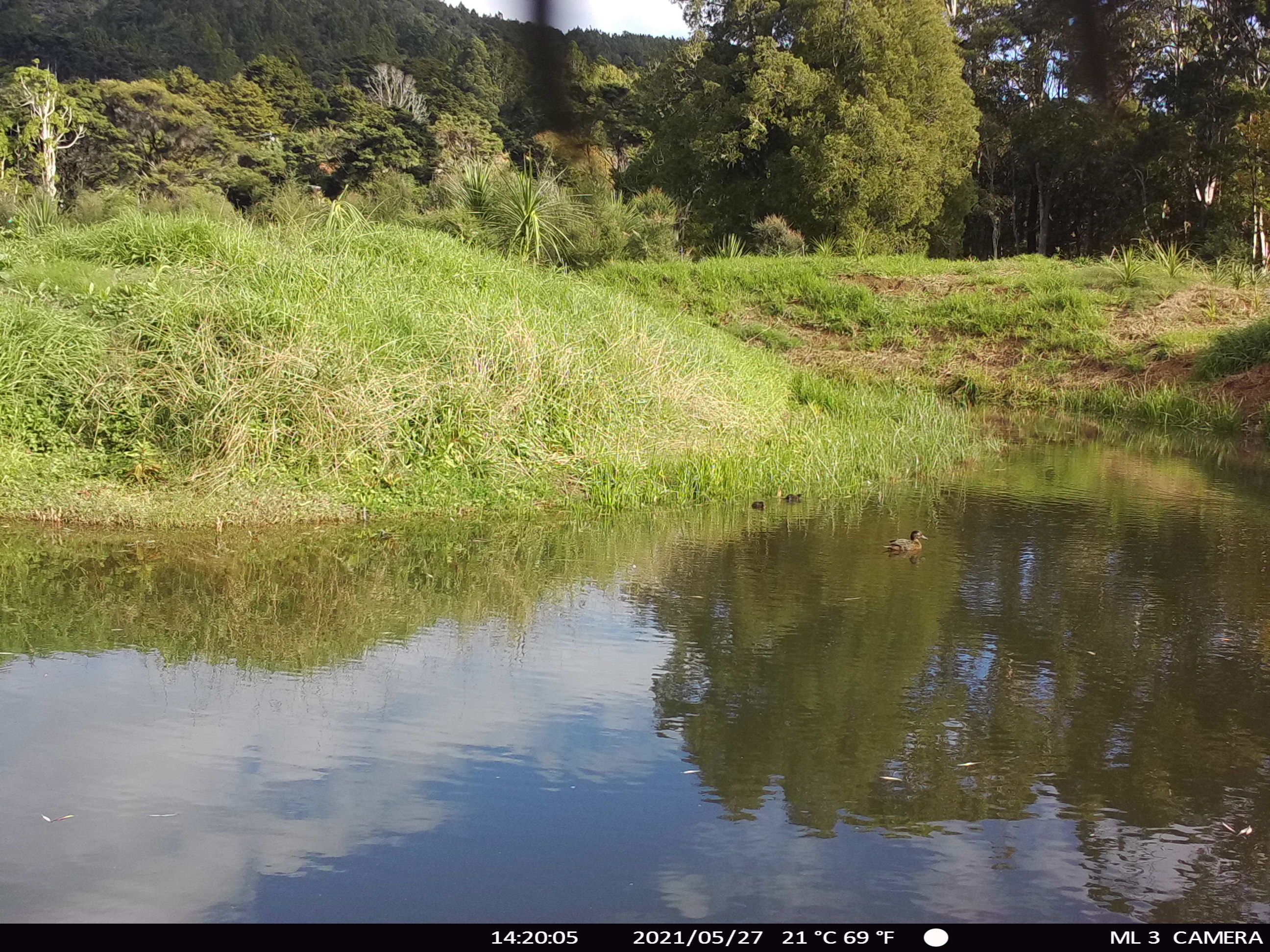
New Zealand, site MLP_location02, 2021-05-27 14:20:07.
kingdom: Animalia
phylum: Chordata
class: Aves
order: Anseriformes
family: Anatidae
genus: Anas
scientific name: Anas chlorotis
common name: brown teal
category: pateke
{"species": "pateke (brown teal) (Anas chlorotis)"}